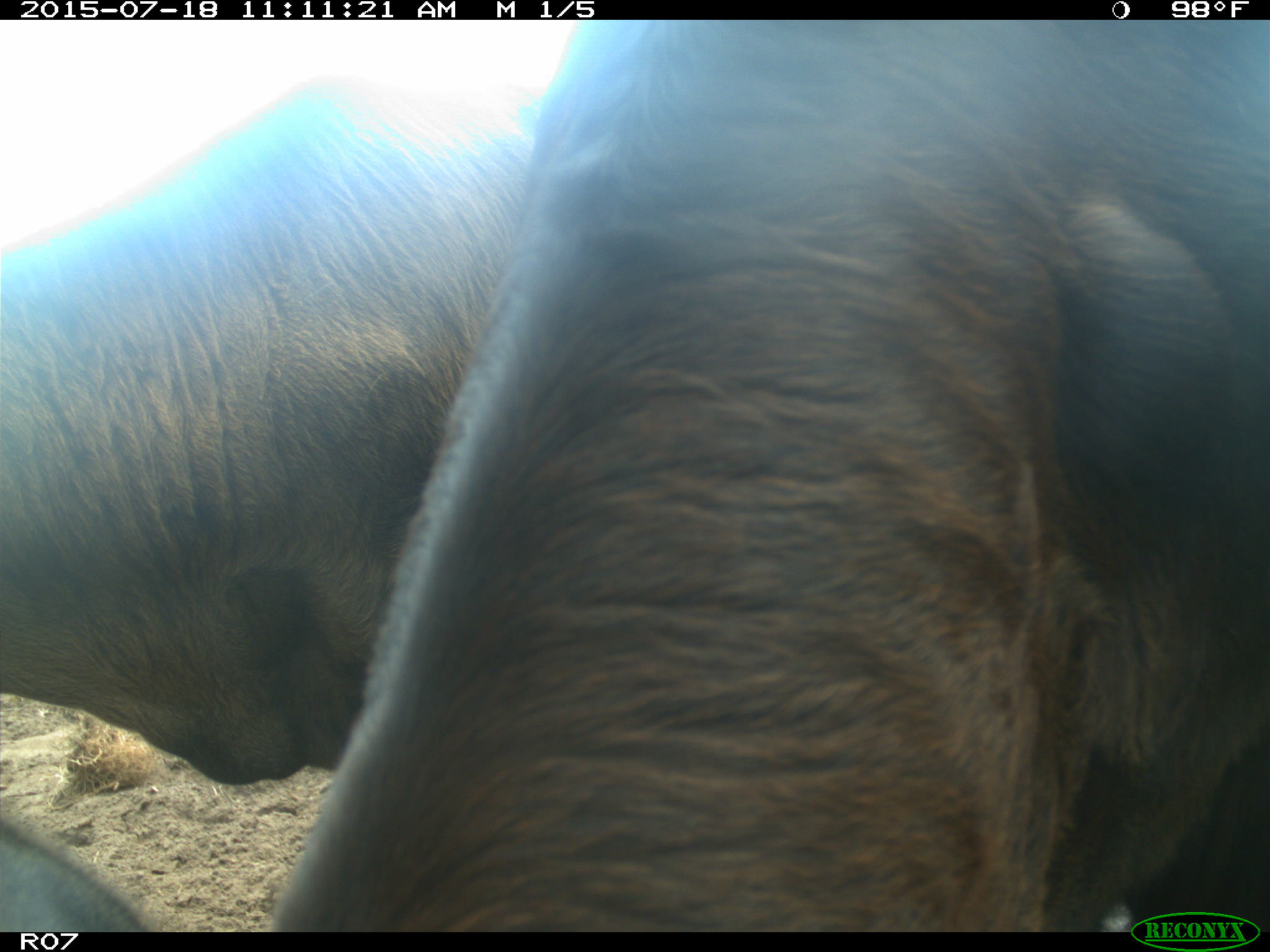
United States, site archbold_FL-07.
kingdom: Animalia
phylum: Chordata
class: Mammalia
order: Artiodactyla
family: Bovidae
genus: Bos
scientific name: Bos taurus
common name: domestic cow